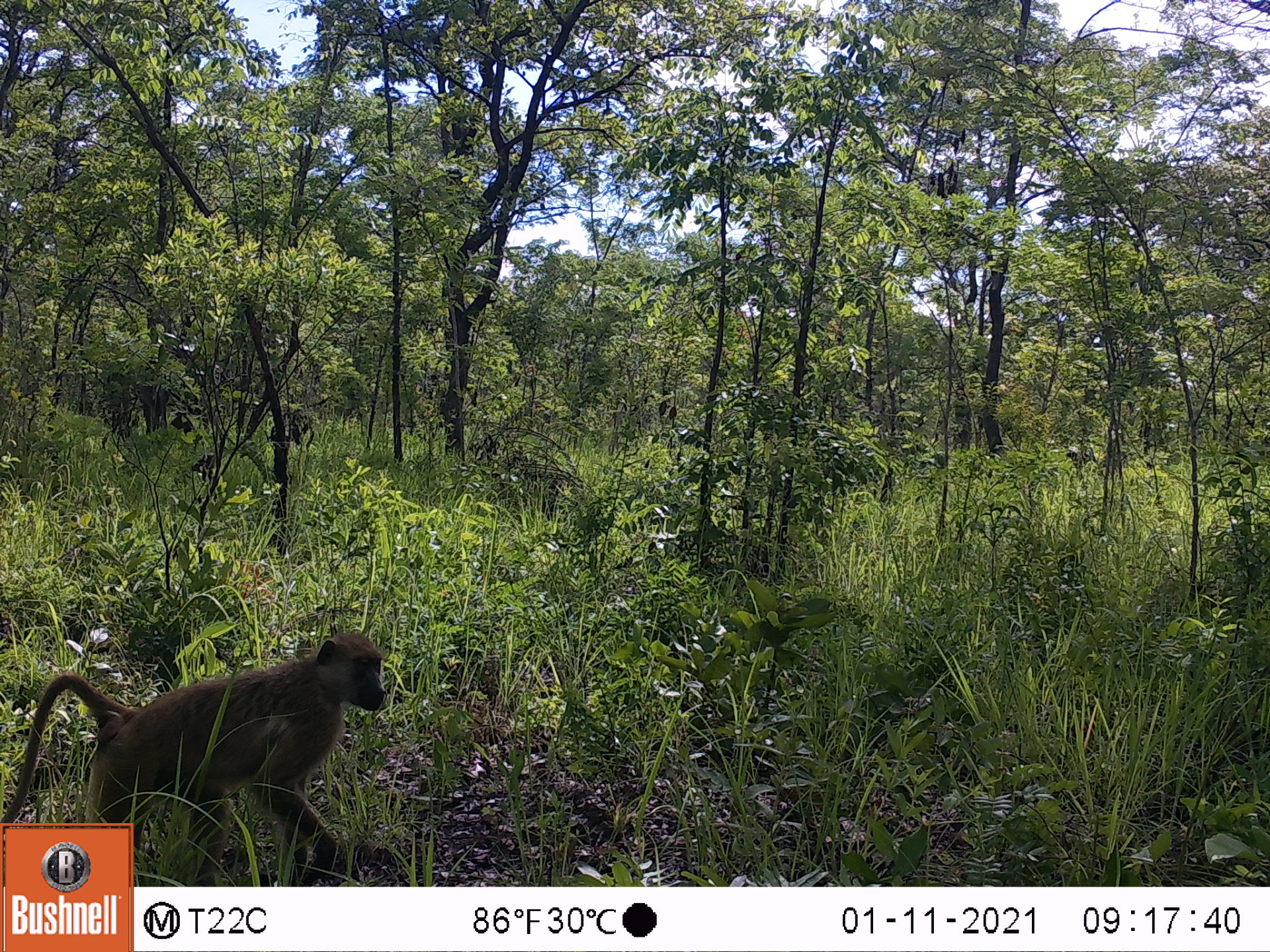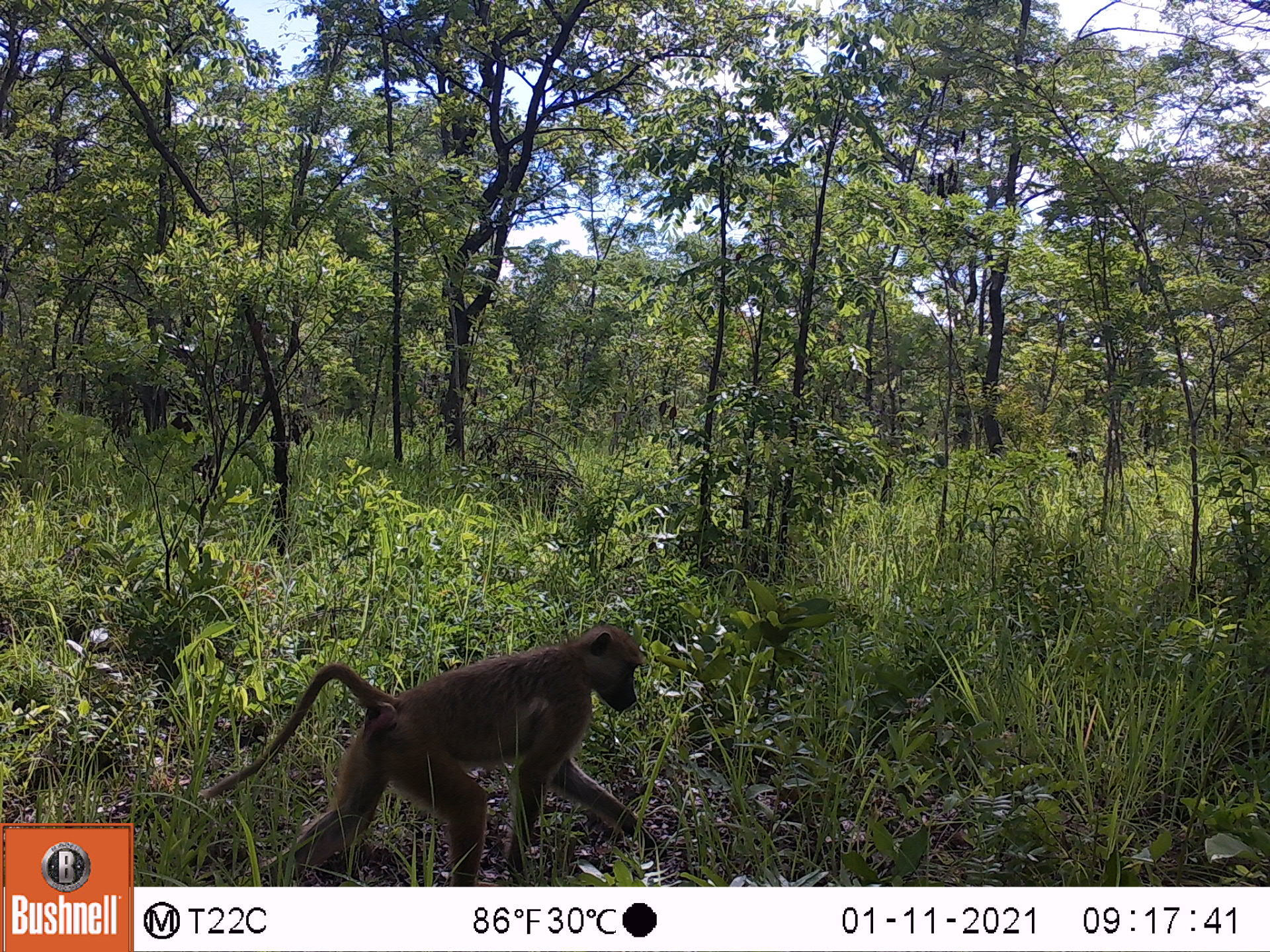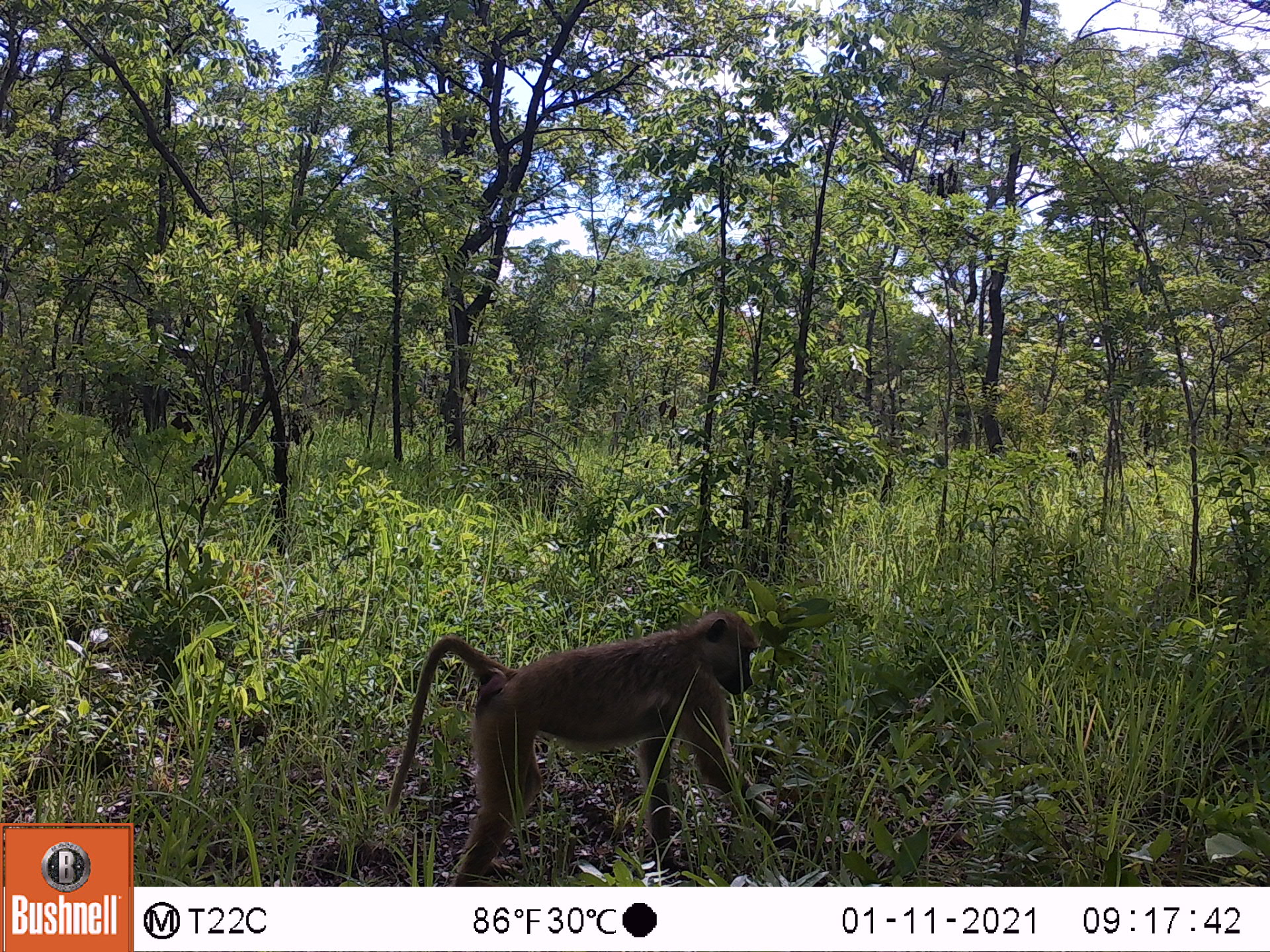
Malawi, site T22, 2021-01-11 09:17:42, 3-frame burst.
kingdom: Animalia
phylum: Chordata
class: Mammalia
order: Primates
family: Cercopithecidae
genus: Papio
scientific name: Papio cynocephalus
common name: yellow baboon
Yellow baboon (Papio cynocephalus), count 1.